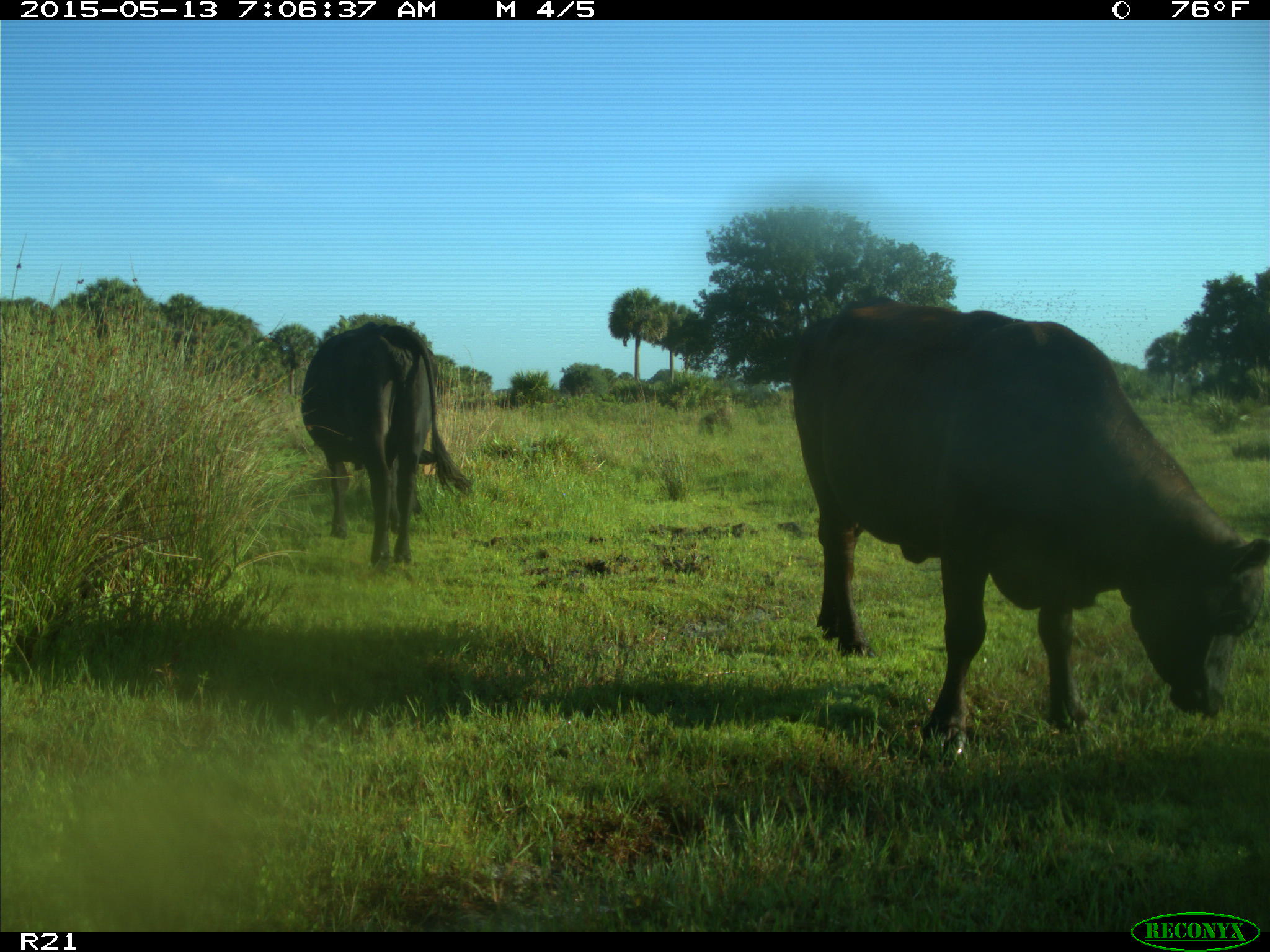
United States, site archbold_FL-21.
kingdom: Animalia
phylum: Chordata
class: Mammalia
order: Artiodactyla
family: Bovidae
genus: Bos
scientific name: Bos taurus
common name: domestic cow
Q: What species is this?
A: Bos taurus (domestic cow).